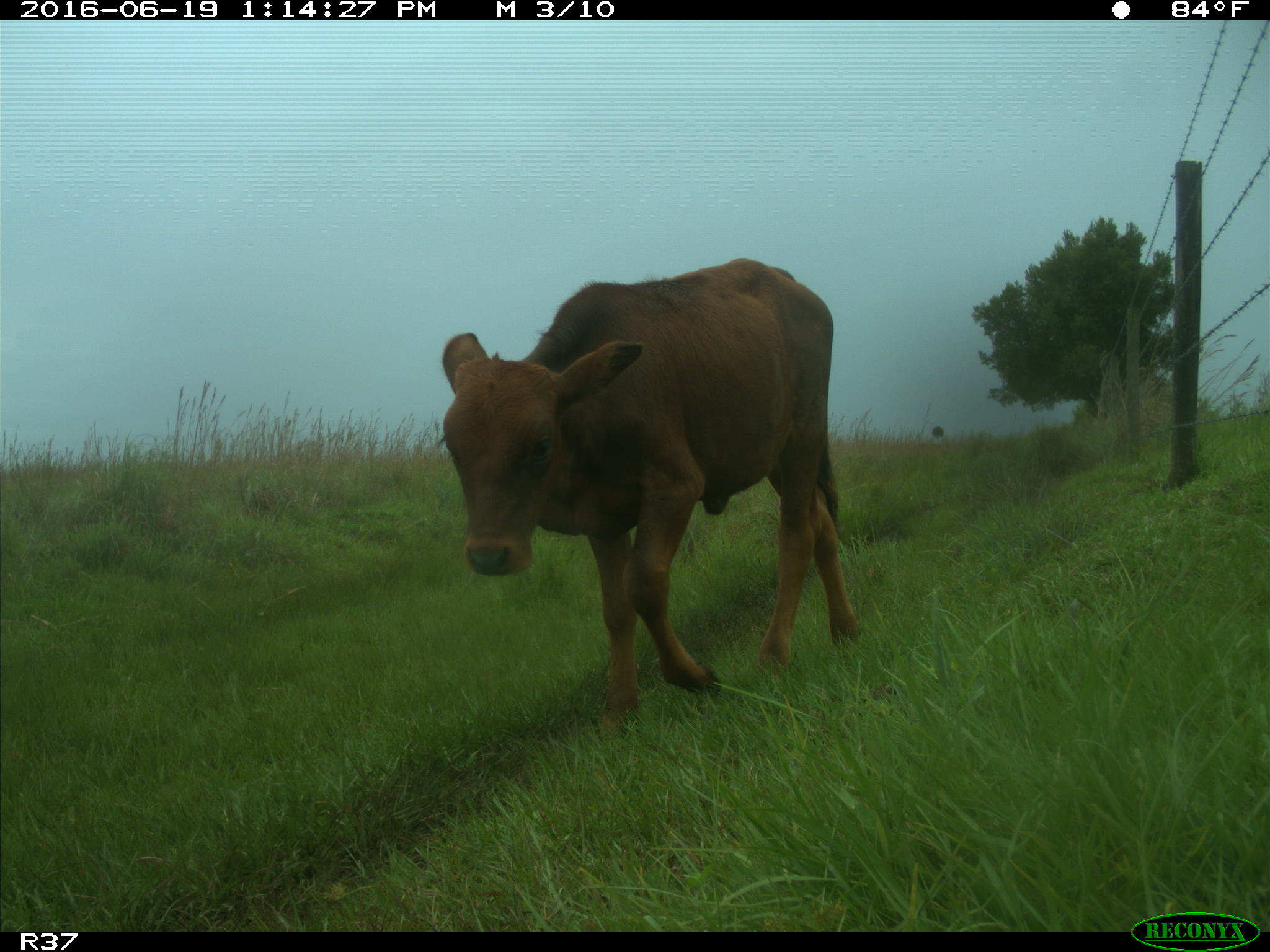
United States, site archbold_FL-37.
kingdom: Animalia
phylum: Chordata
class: Mammalia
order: Artiodactyla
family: Bovidae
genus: Bos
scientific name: Bos taurus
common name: domestic cow